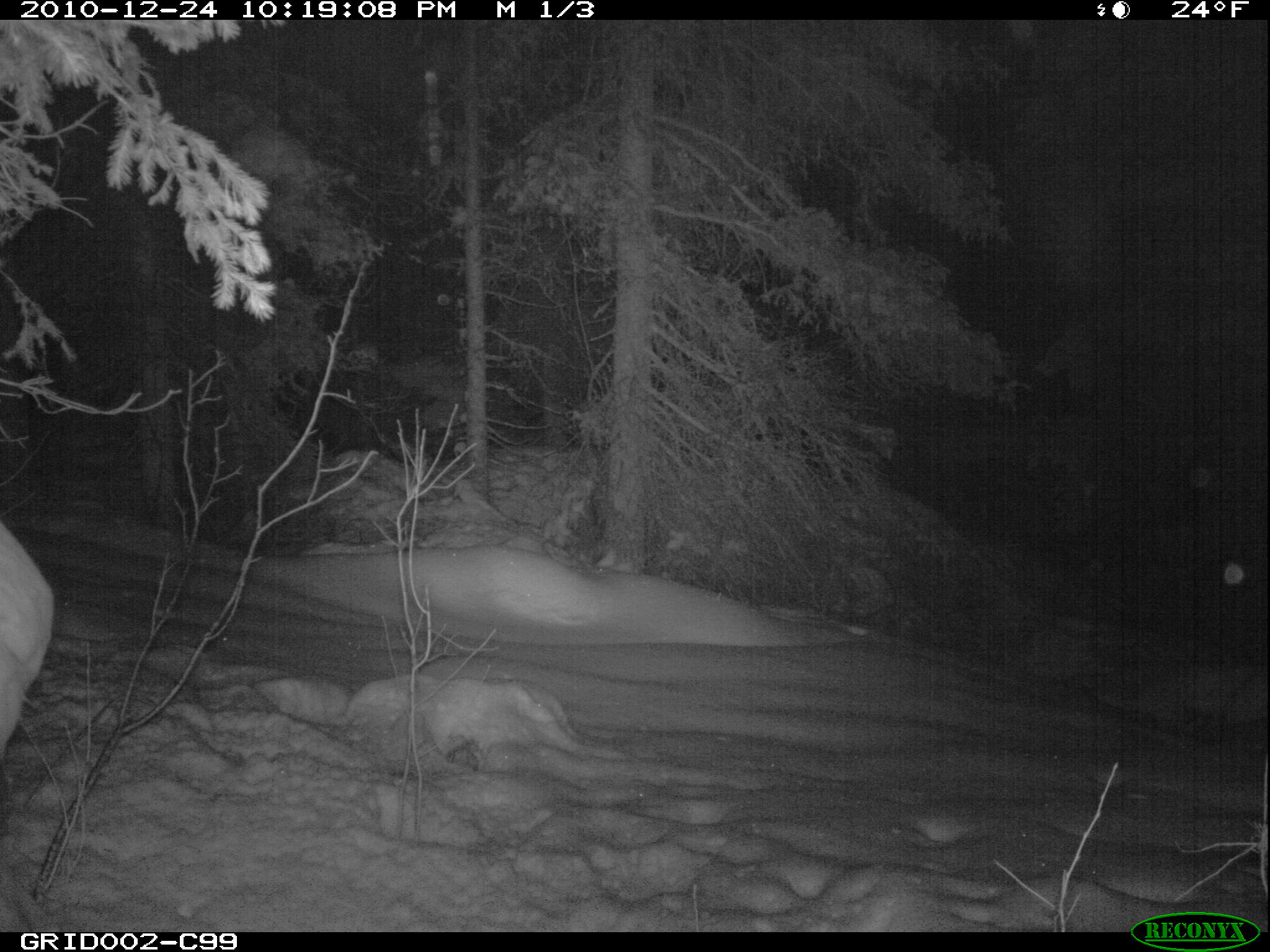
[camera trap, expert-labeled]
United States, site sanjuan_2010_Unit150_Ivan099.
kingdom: Animalia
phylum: Chordata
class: Mammalia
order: Artiodactyla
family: Cervidae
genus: Cervus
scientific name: Cervus elaphus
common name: red deer